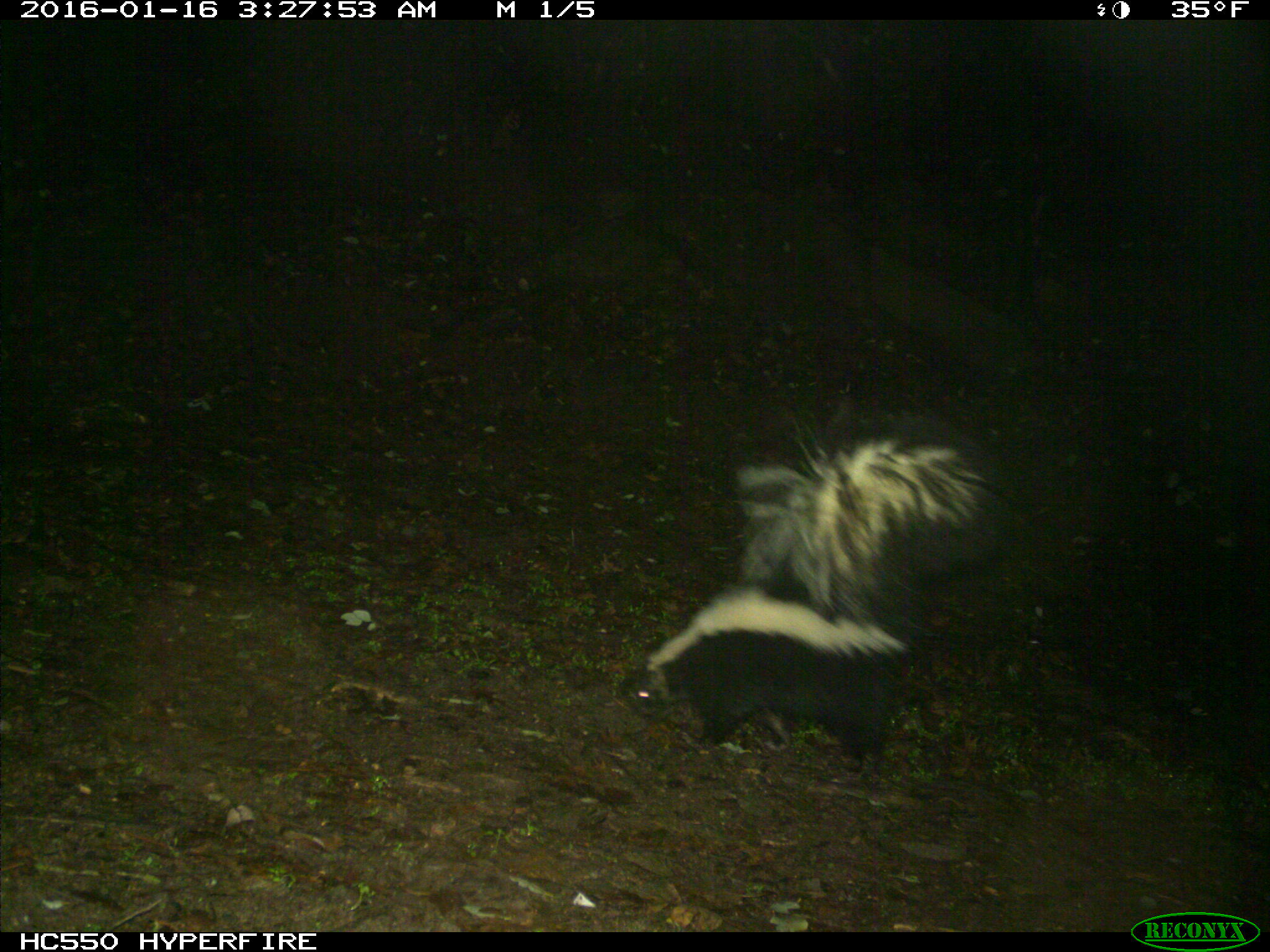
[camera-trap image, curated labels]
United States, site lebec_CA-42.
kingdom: Animalia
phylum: Chordata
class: Mammalia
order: Carnivora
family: Mephitidae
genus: Mephitis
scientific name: Mephitis mephitis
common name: striped skunk